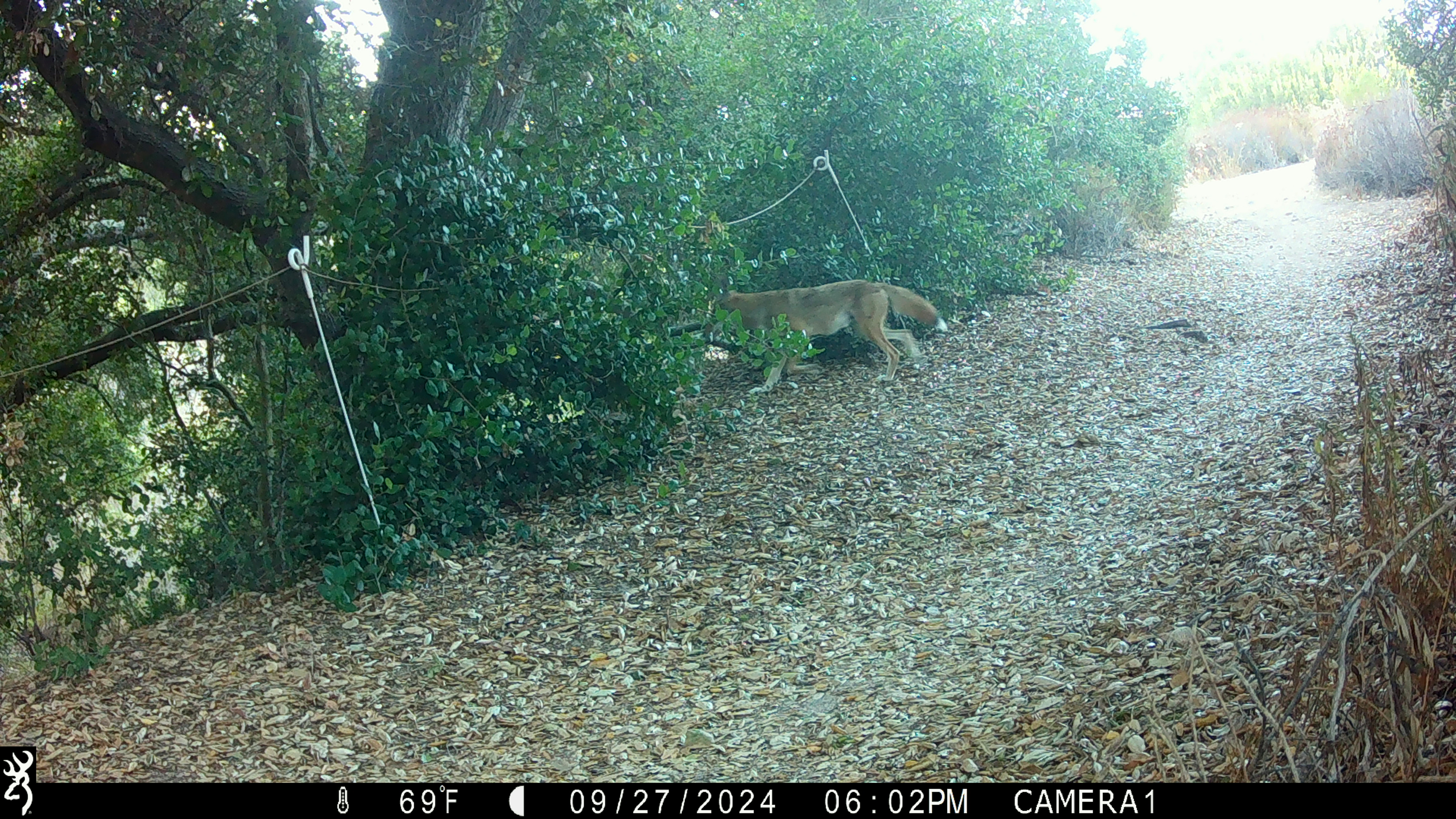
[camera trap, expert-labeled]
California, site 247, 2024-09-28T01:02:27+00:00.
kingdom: Animalia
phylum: Chordata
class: Mammalia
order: Carnivora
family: Canidae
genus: Canis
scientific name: Canis latrans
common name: coyote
Coyote (Canis latrans).